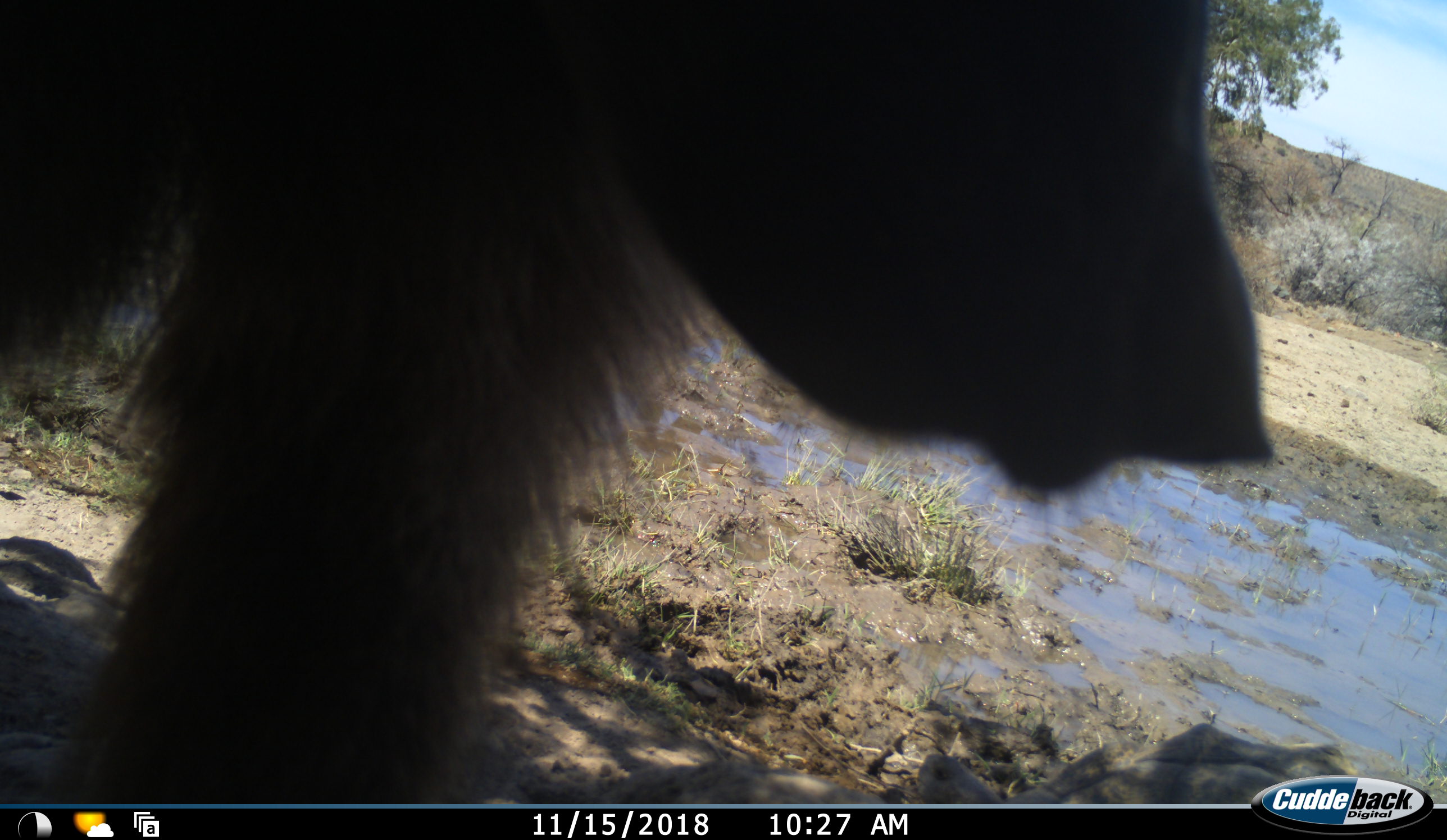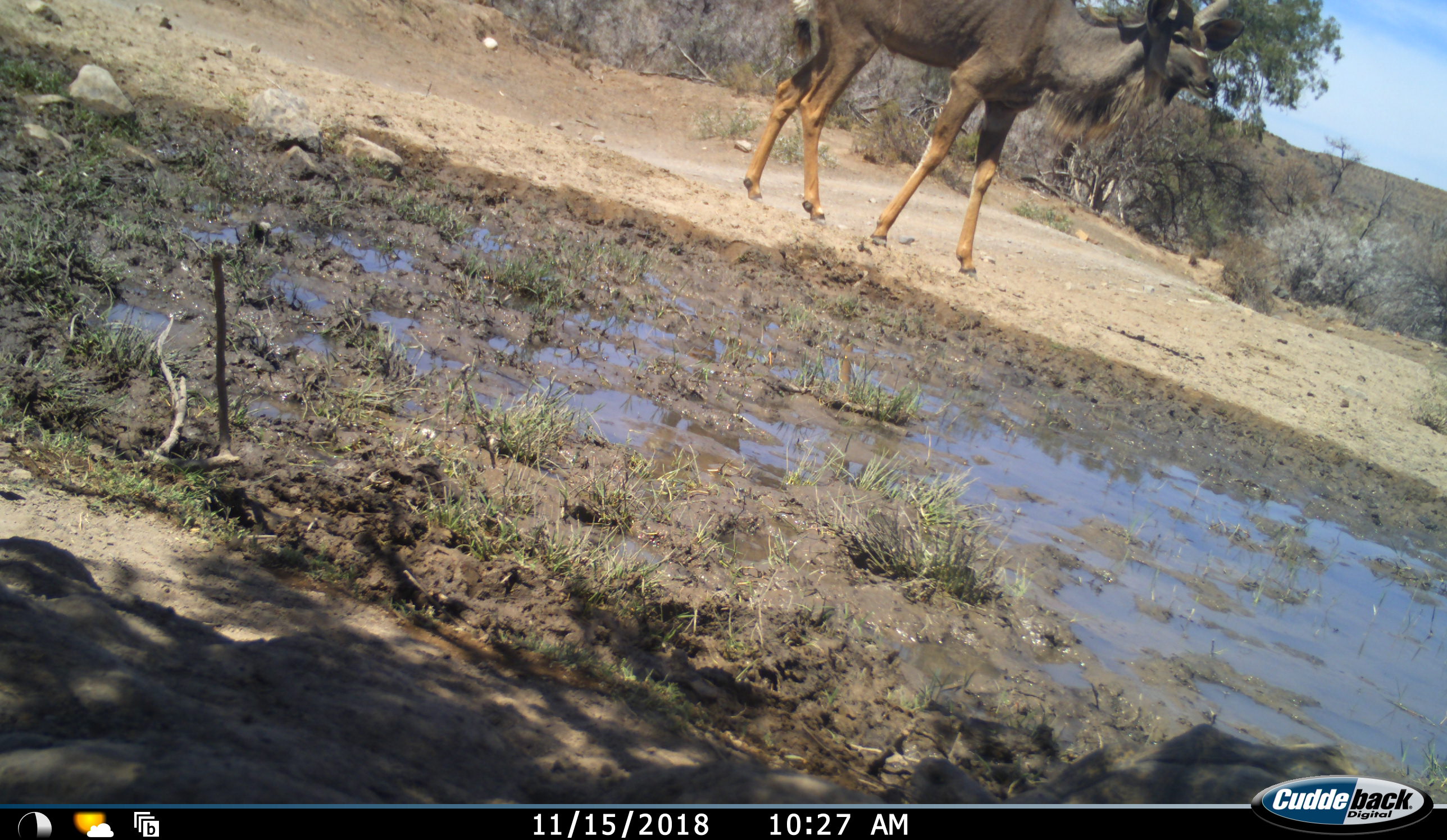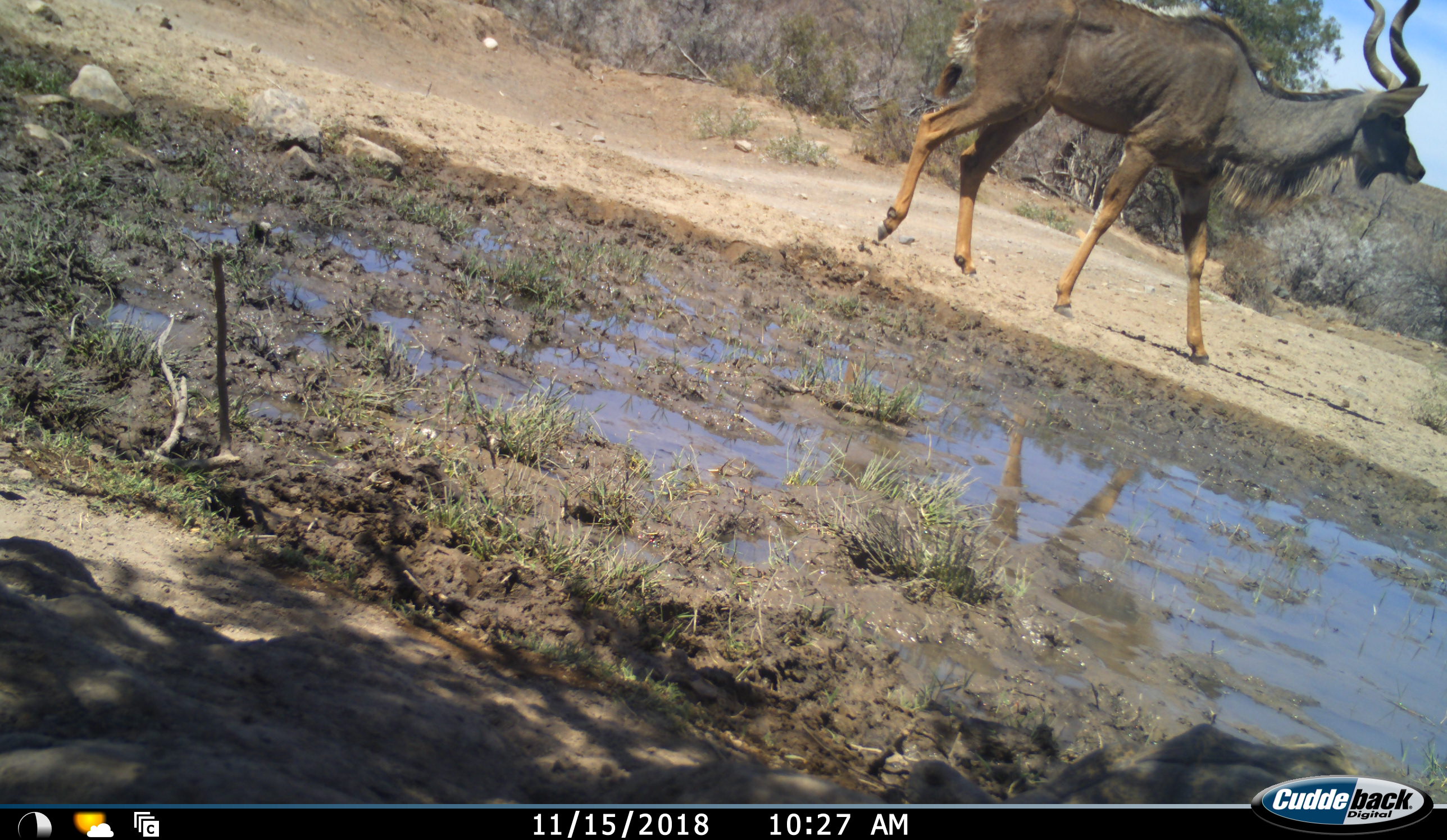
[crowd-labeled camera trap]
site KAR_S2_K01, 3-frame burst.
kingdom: Animalia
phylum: Chordata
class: Mammalia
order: Primates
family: Cercopithecidae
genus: Papio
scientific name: Papio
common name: baboon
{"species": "baboon (Papio)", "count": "1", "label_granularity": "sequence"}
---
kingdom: Animalia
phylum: Chordata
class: Mammalia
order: Artiodactyla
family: Bovidae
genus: Tragelaphus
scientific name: Tragelaphus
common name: kudu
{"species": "kudu (Tragelaphus)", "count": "1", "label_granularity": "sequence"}